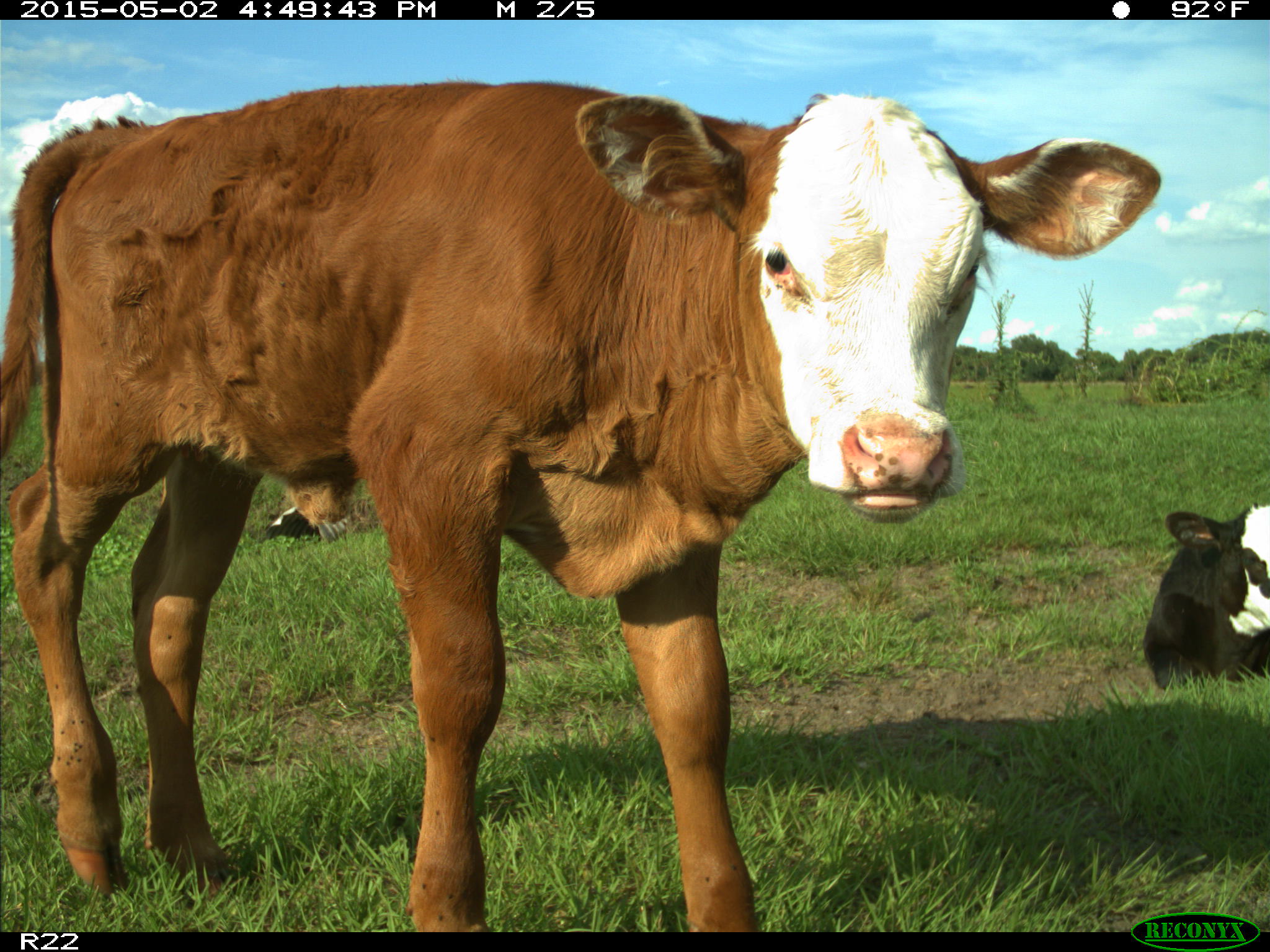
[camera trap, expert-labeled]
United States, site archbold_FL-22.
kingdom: Animalia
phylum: Chordata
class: Mammalia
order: Artiodactyla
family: Bovidae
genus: Bos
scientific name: Bos taurus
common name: domestic cow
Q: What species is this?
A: Bos taurus (domestic cow).